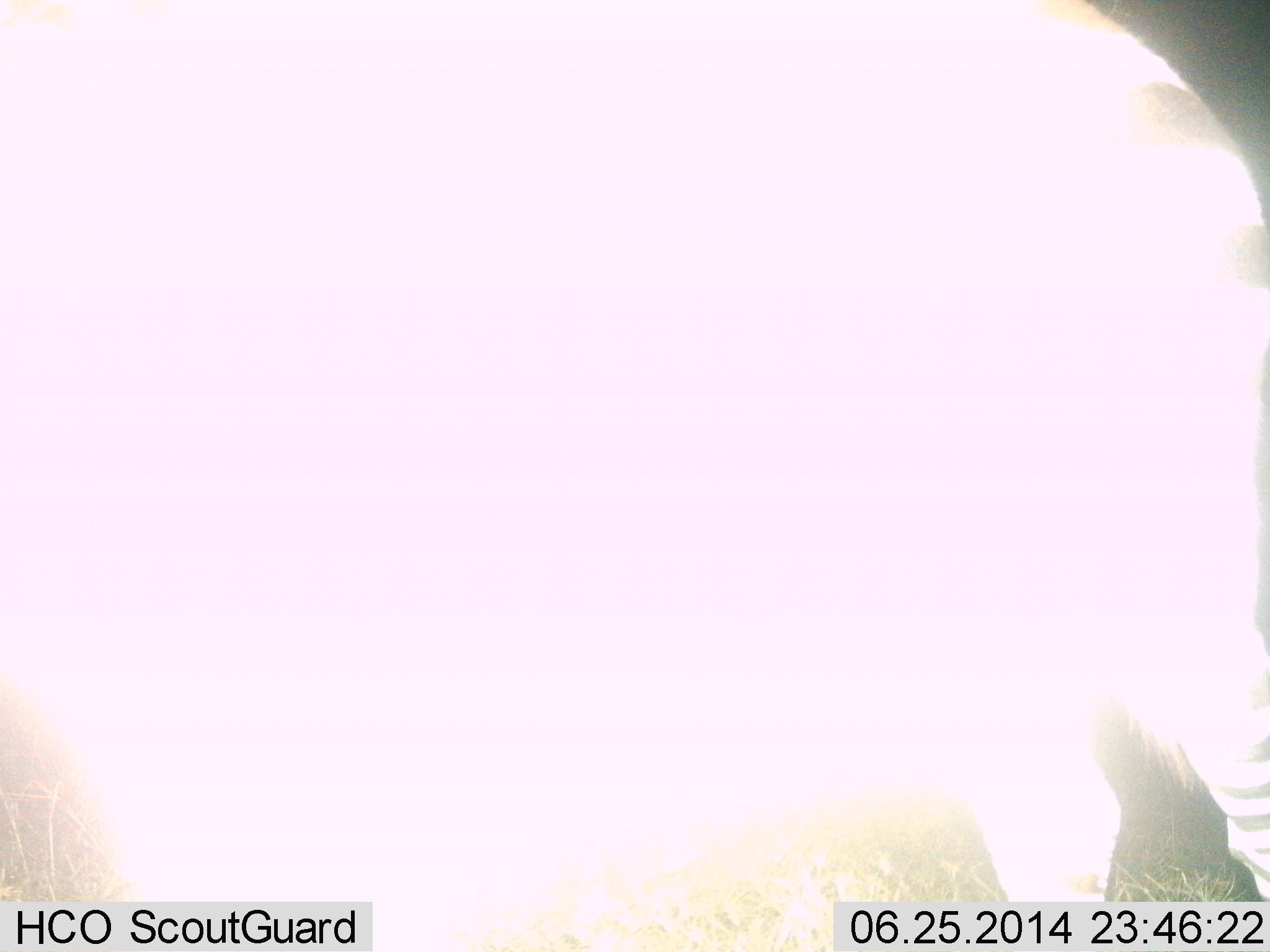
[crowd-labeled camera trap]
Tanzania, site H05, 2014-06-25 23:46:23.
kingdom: Animalia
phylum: Chordata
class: Mammalia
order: Perissodactyla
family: Equidae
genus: Equus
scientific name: Equus quagga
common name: plains zebra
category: zebra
Zebra (plains zebra) (Equus quagga), count 1. Behavior (volunteer vote fractions): standing 80%, resting 0%, moving 20%, interacting 0%. Young present (vote fraction): 0%. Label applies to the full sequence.